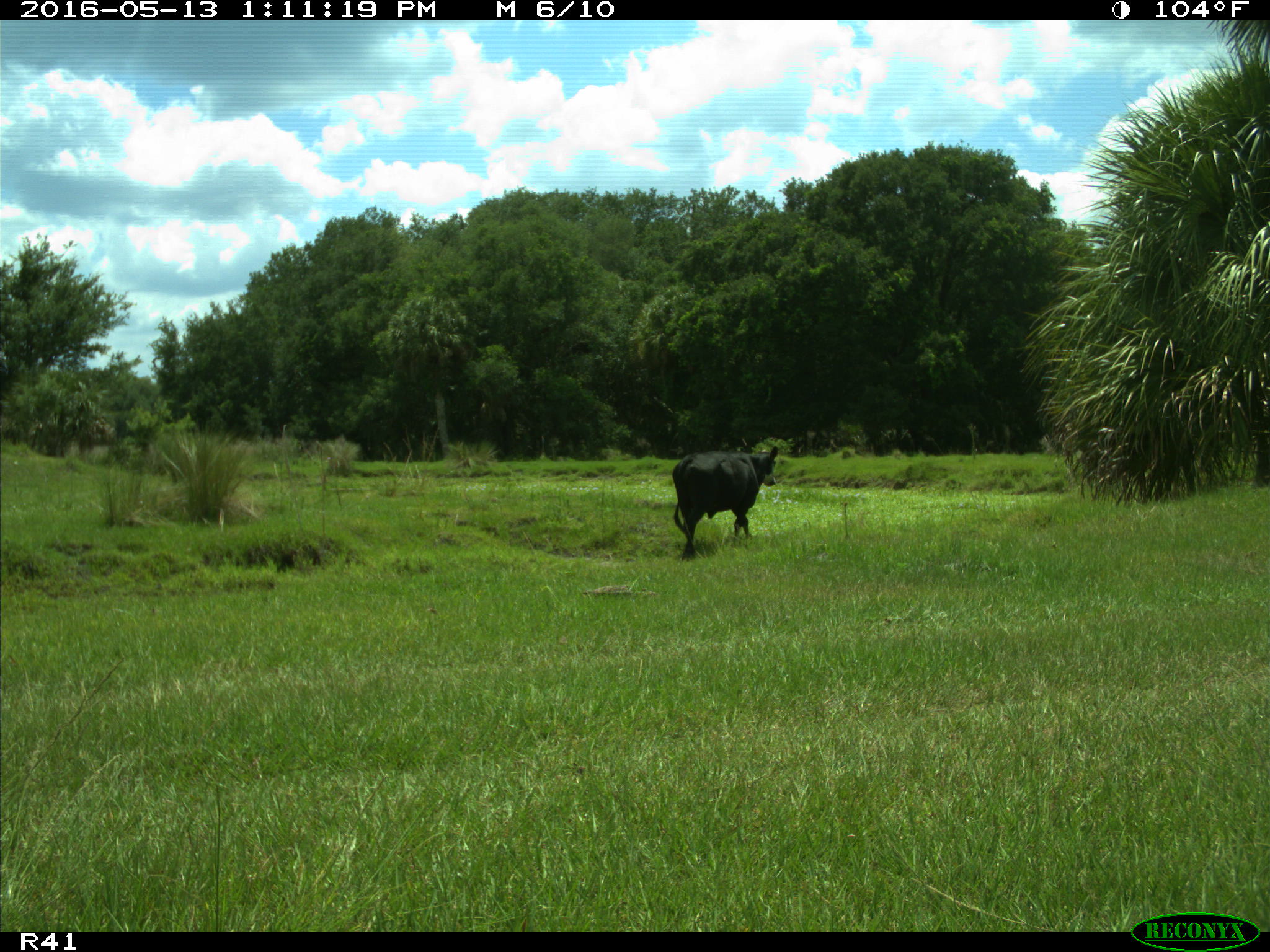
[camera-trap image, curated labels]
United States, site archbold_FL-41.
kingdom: Animalia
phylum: Chordata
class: Mammalia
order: Artiodactyla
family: Bovidae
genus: Bos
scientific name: Bos taurus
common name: domestic cow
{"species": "Bos taurus (domestic cow)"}